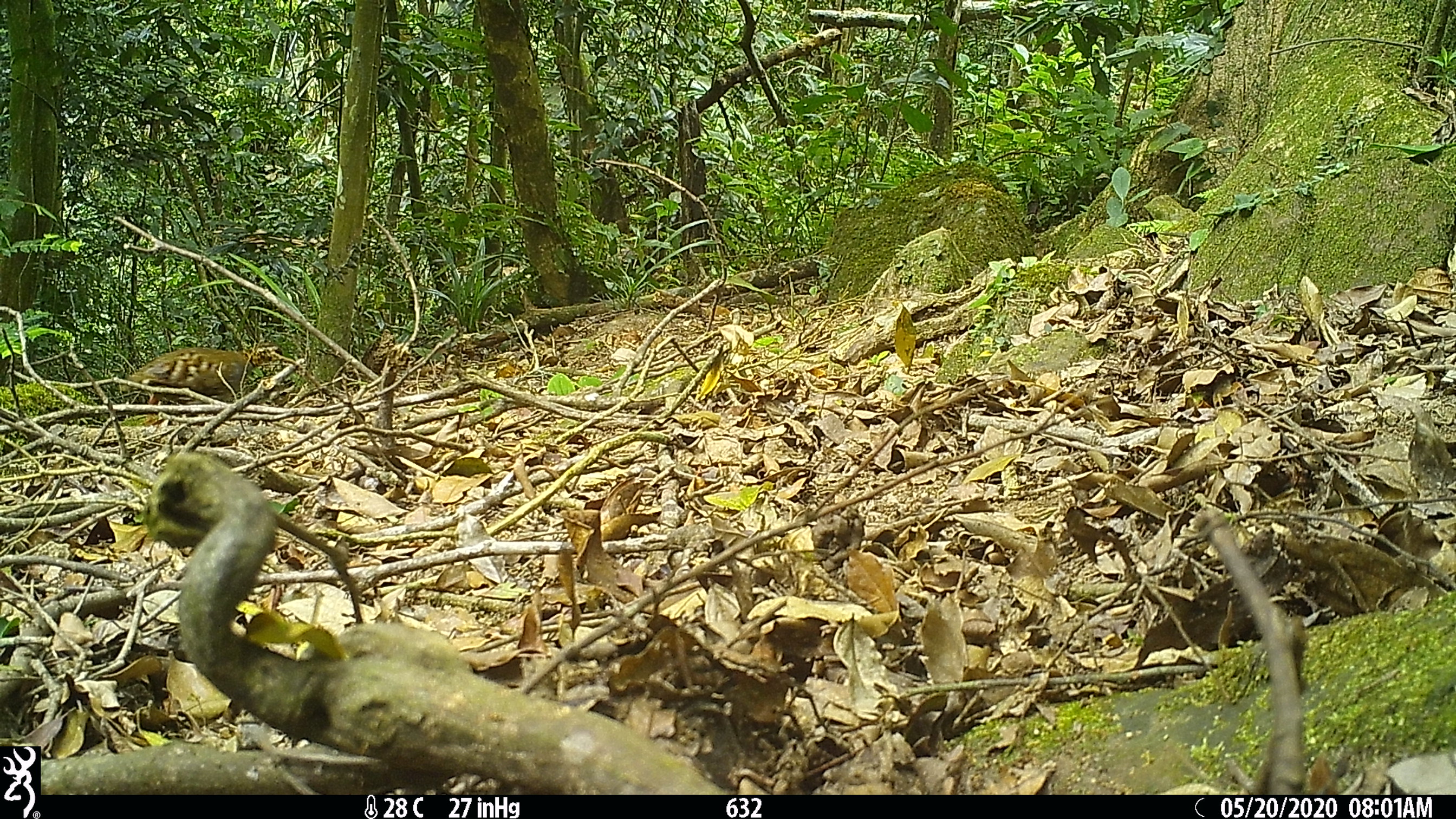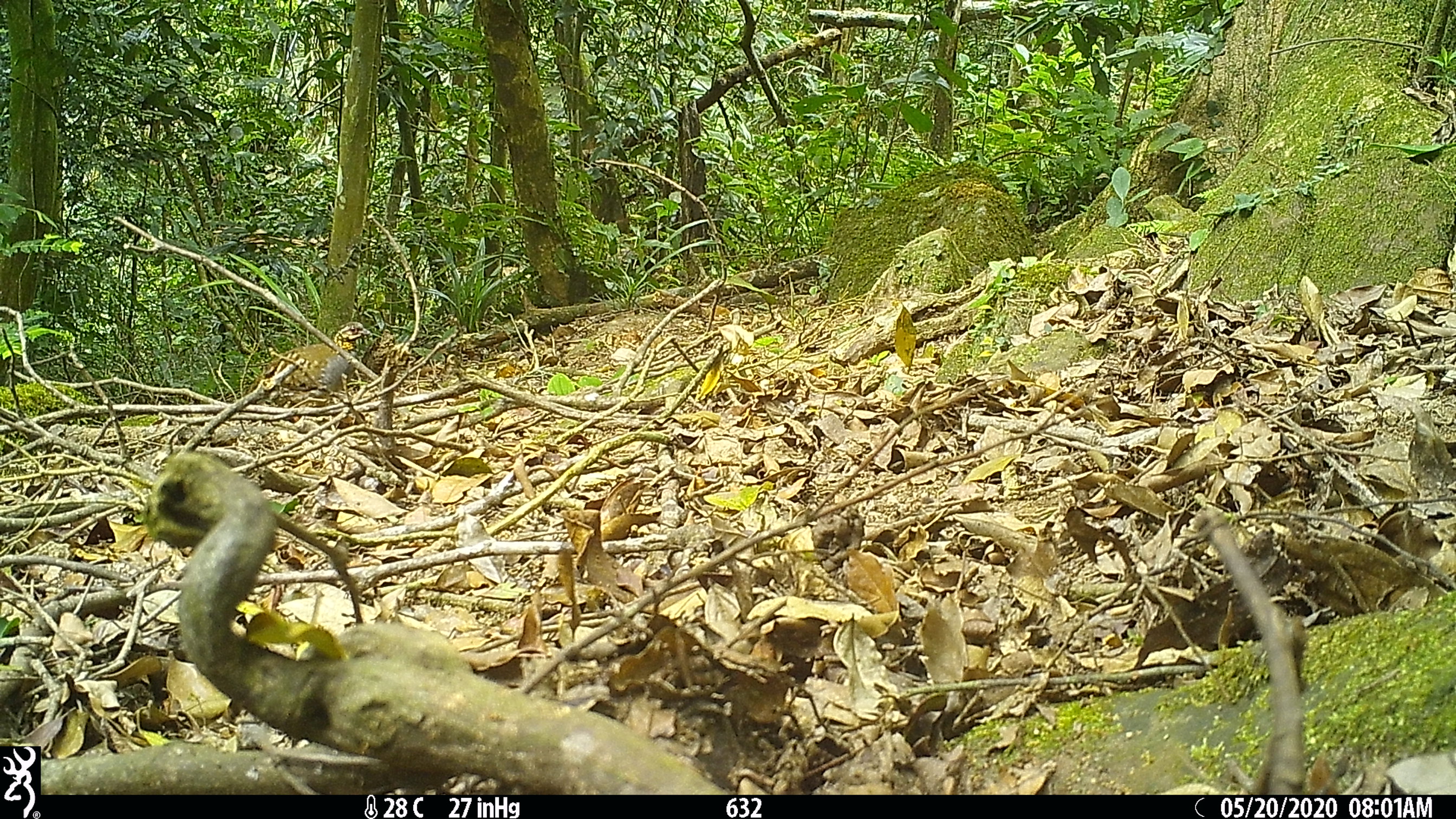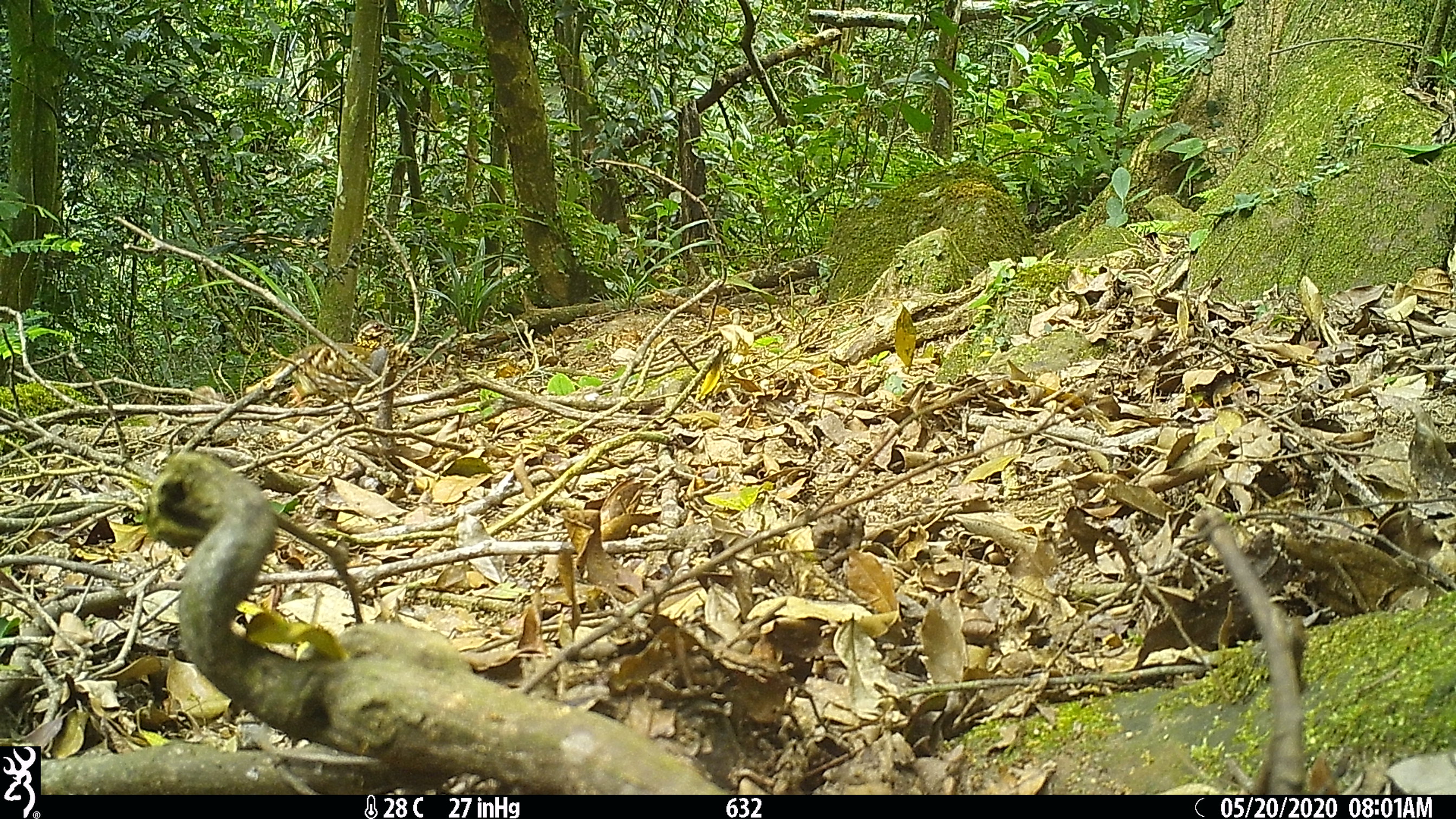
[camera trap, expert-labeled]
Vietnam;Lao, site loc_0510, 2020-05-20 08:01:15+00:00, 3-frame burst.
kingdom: Animalia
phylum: Chordata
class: Aves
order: Galliformes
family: Phasianidae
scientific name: Phasianidae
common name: partridge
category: unidentified partridge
Unidentified partridge (partridge) (Phasianidae). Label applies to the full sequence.